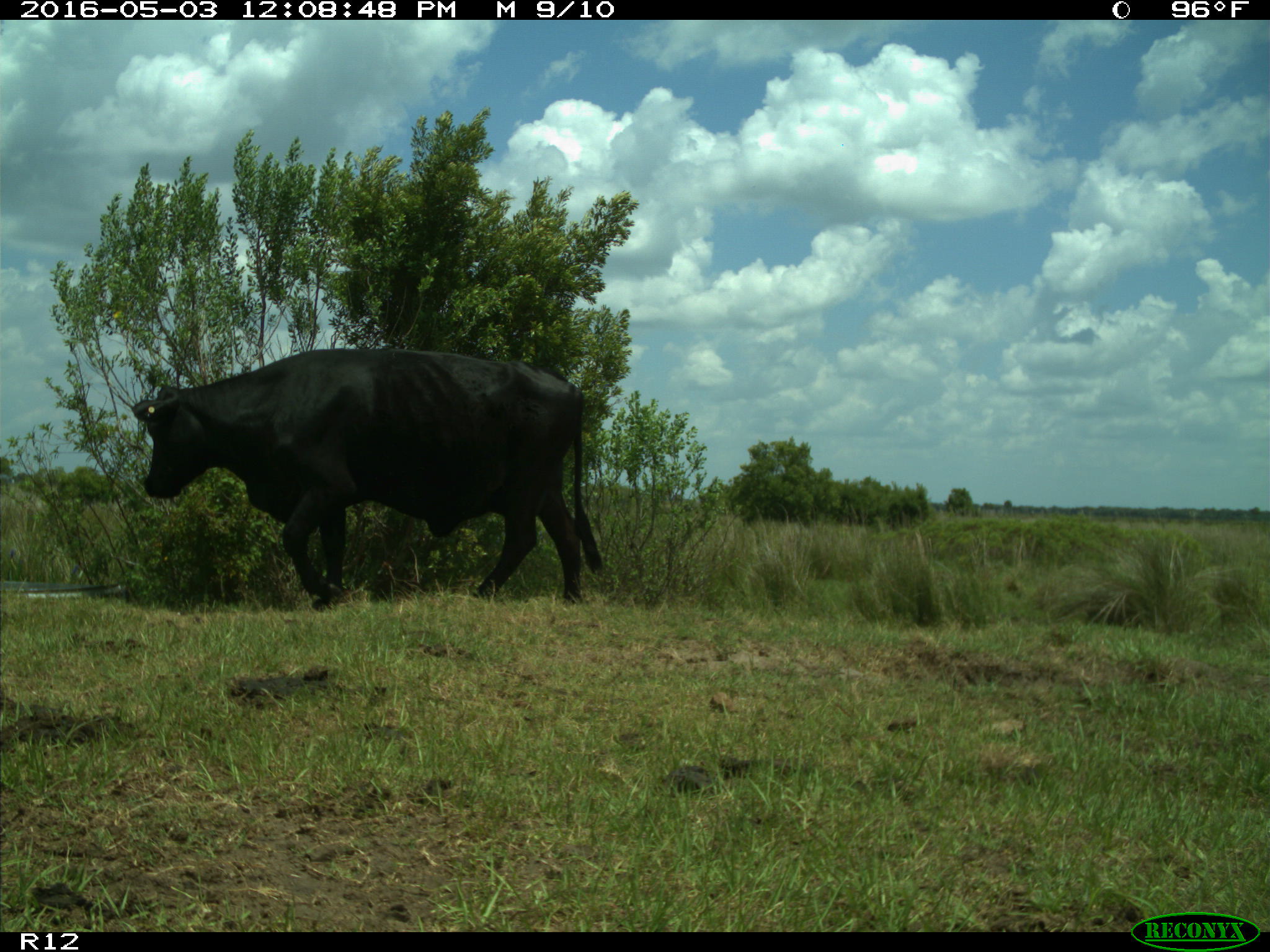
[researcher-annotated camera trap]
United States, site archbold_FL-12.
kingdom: Animalia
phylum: Chordata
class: Mammalia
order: Artiodactyla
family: Bovidae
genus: Bos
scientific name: Bos taurus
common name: domestic cow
Bos taurus (domestic cow).